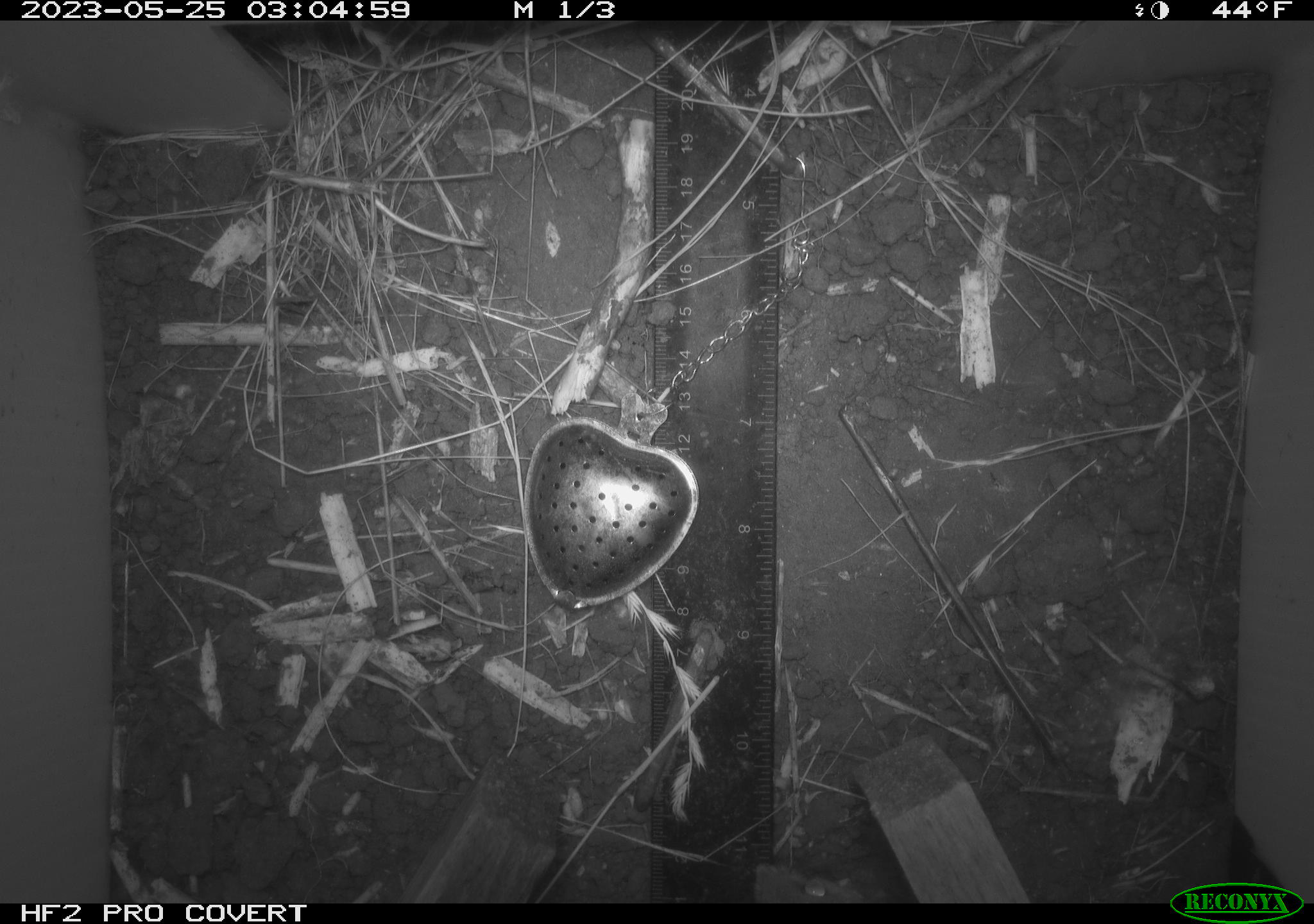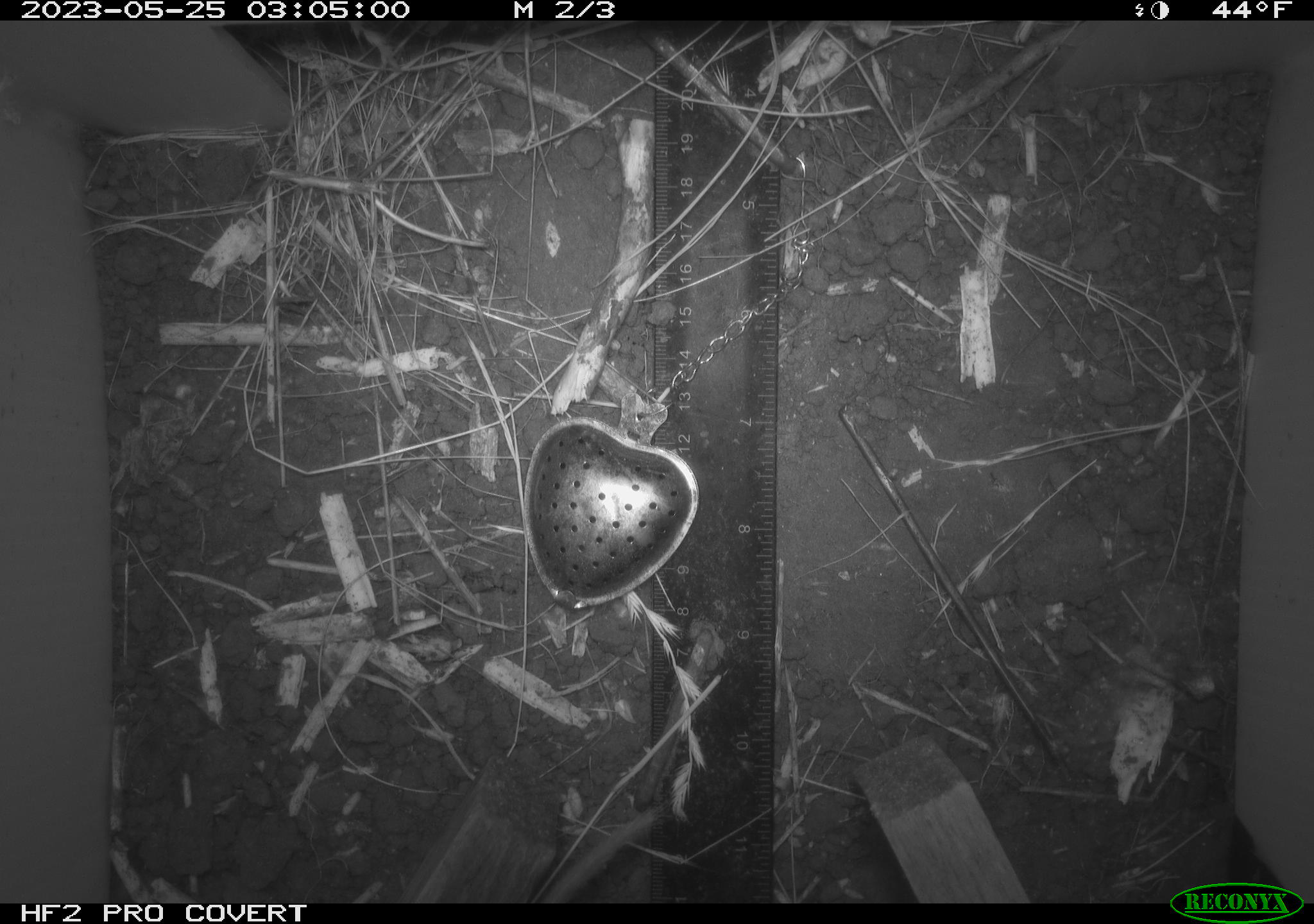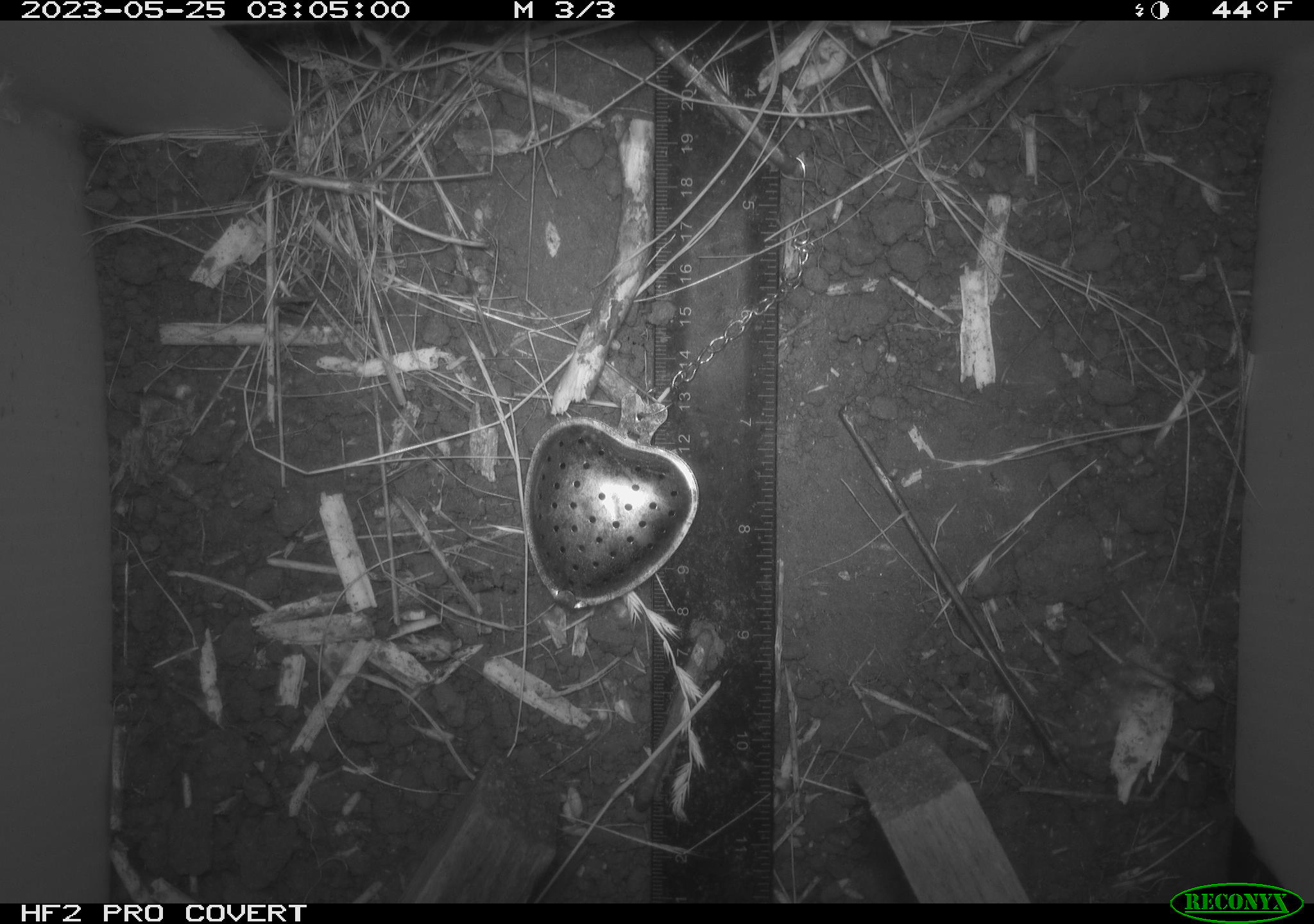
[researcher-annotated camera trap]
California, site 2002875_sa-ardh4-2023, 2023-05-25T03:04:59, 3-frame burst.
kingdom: Animalia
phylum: Chordata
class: Mammalia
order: Rodentia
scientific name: Rodentia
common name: mouse species